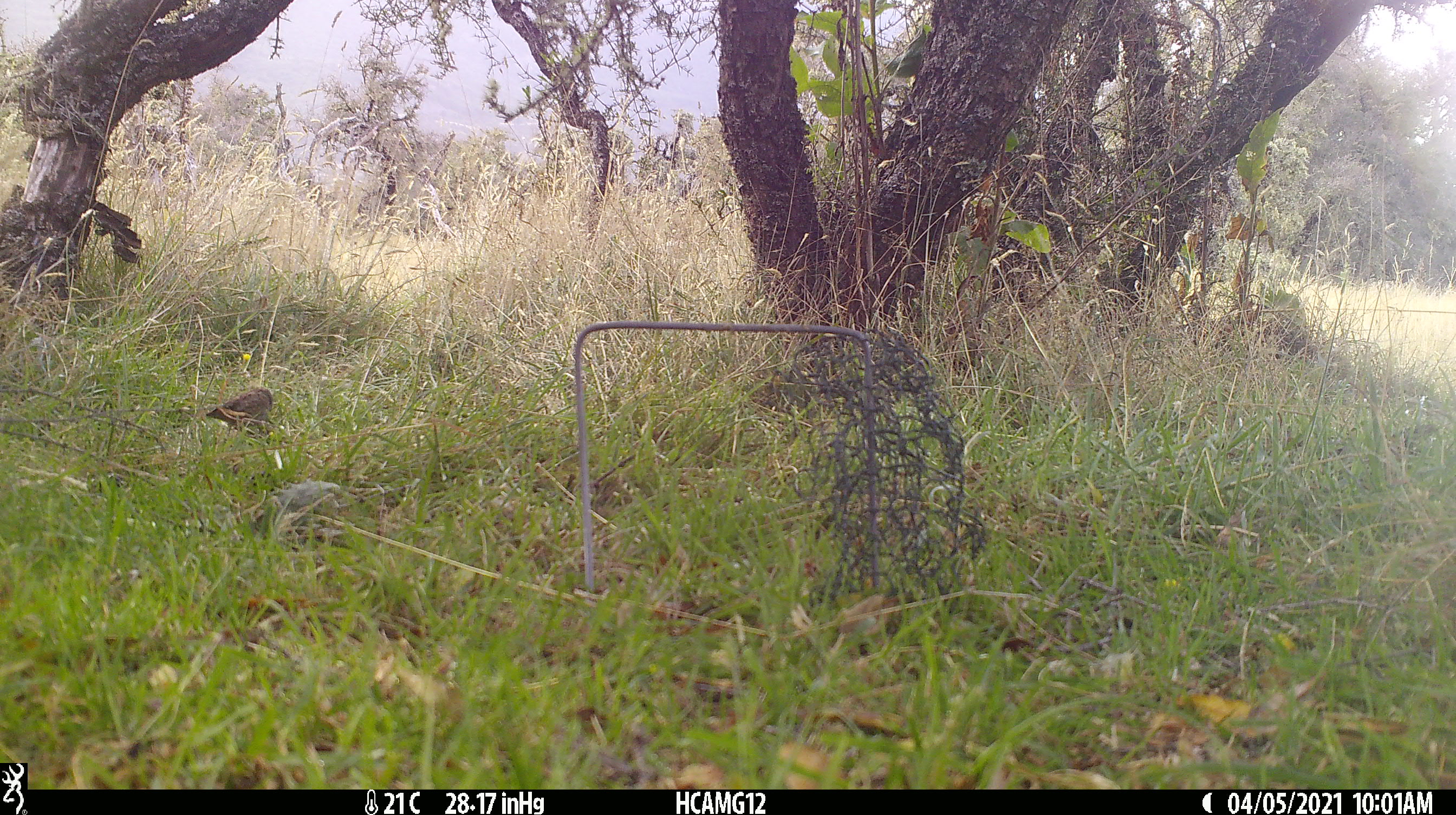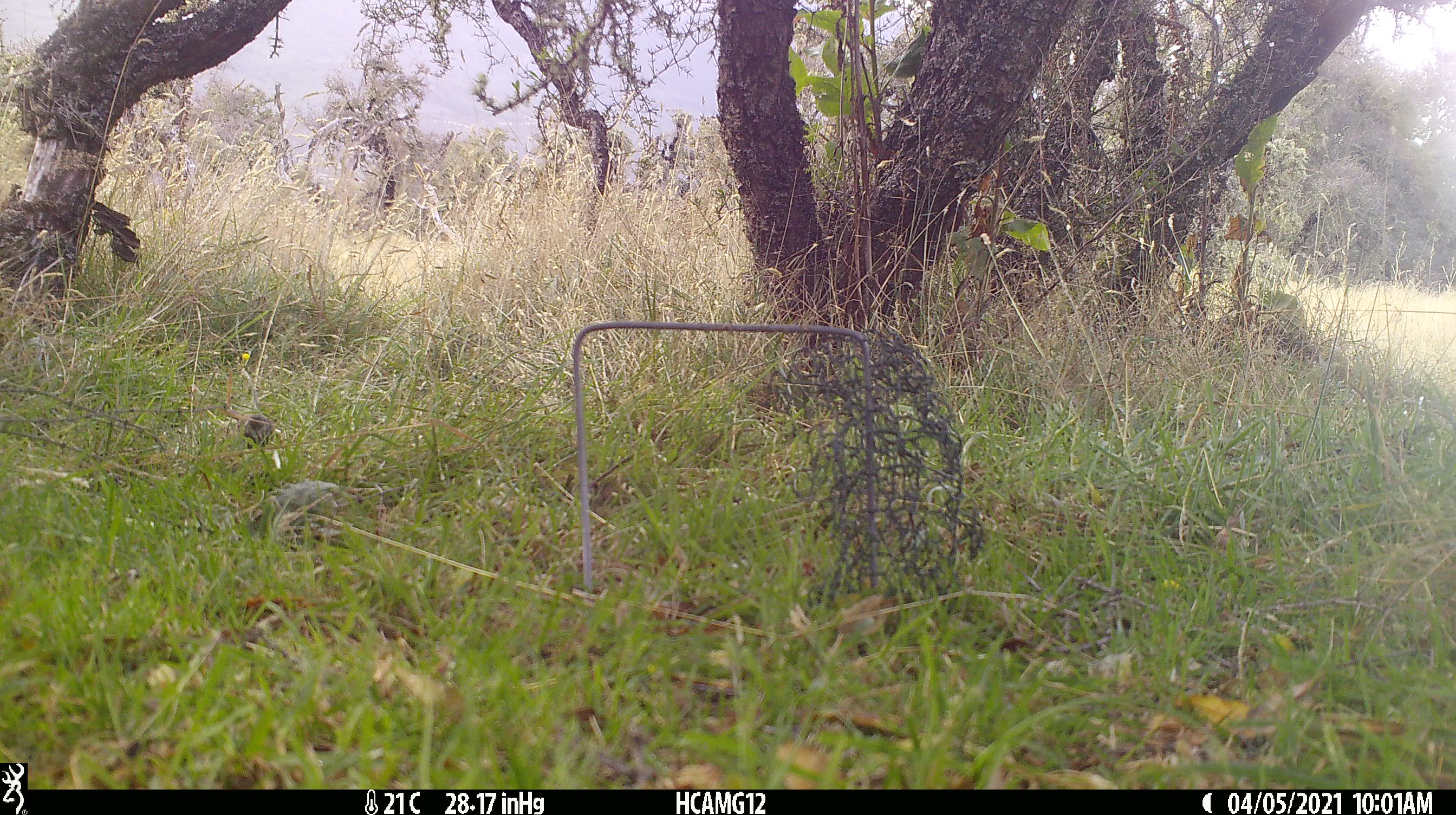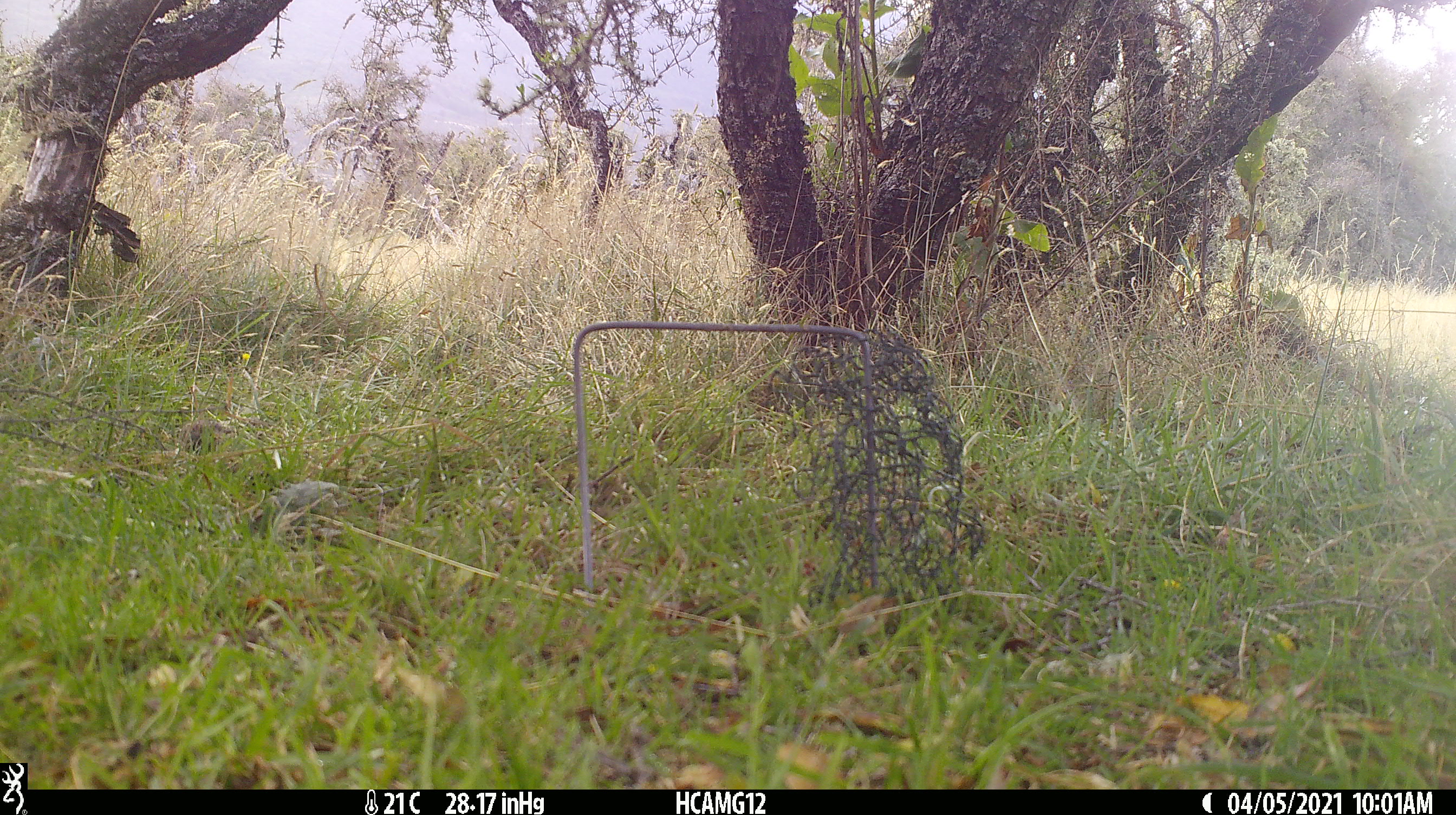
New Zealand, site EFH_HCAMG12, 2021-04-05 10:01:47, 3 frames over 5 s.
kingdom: Animalia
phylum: Chordata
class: Aves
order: Passeriformes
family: Prunellidae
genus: Prunella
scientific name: Prunella modularis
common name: dunnock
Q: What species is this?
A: Dunnock (Prunella modularis).